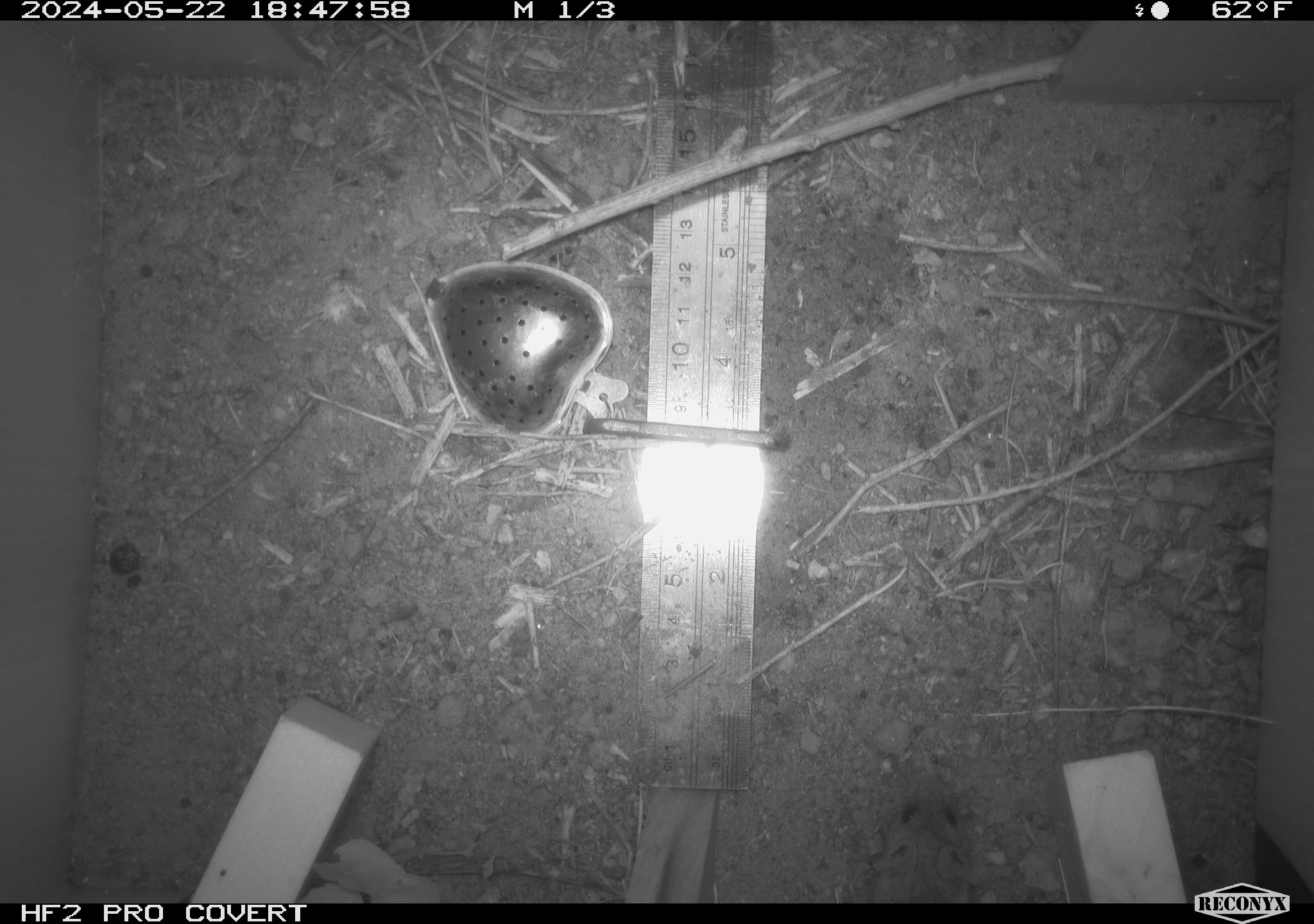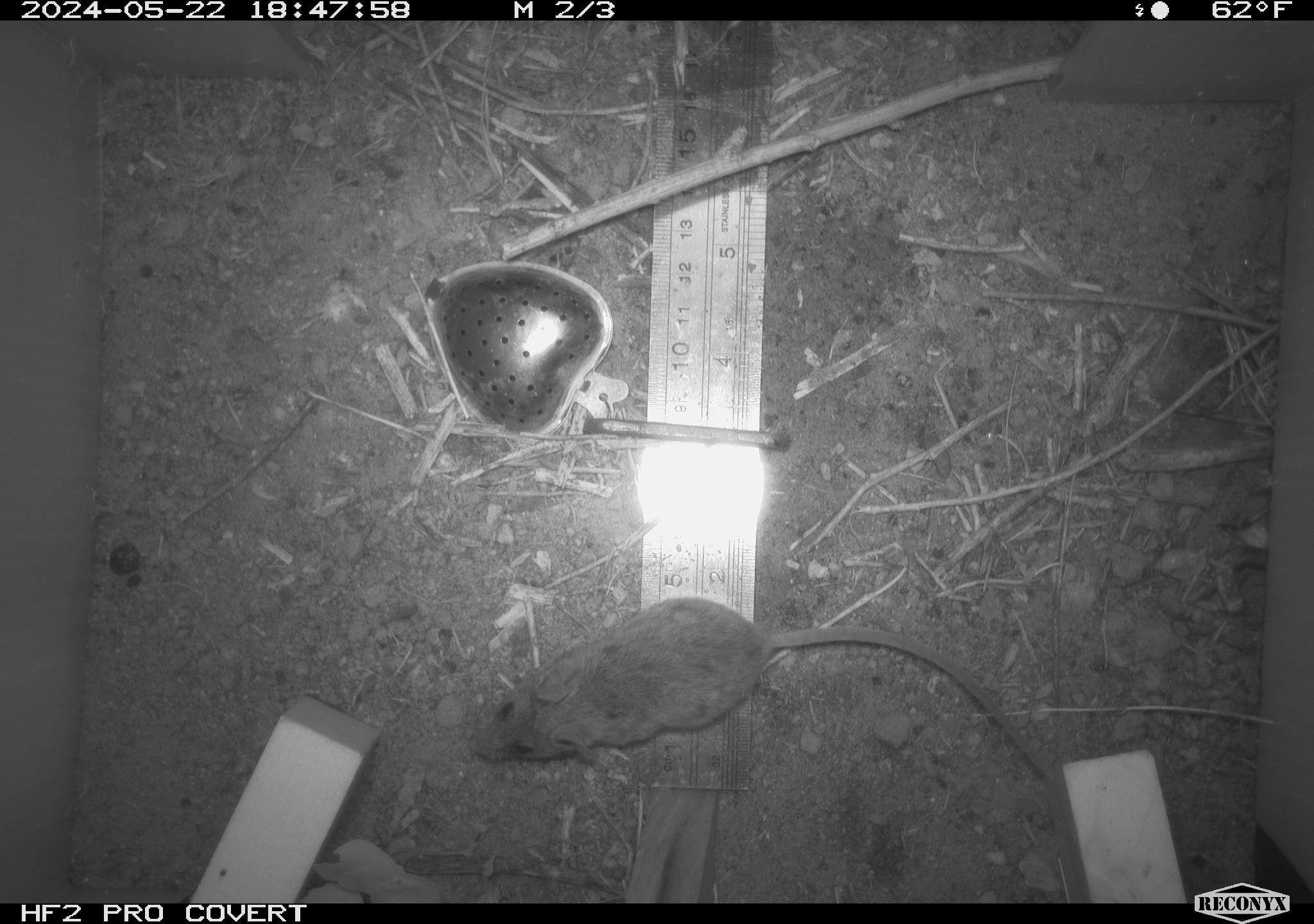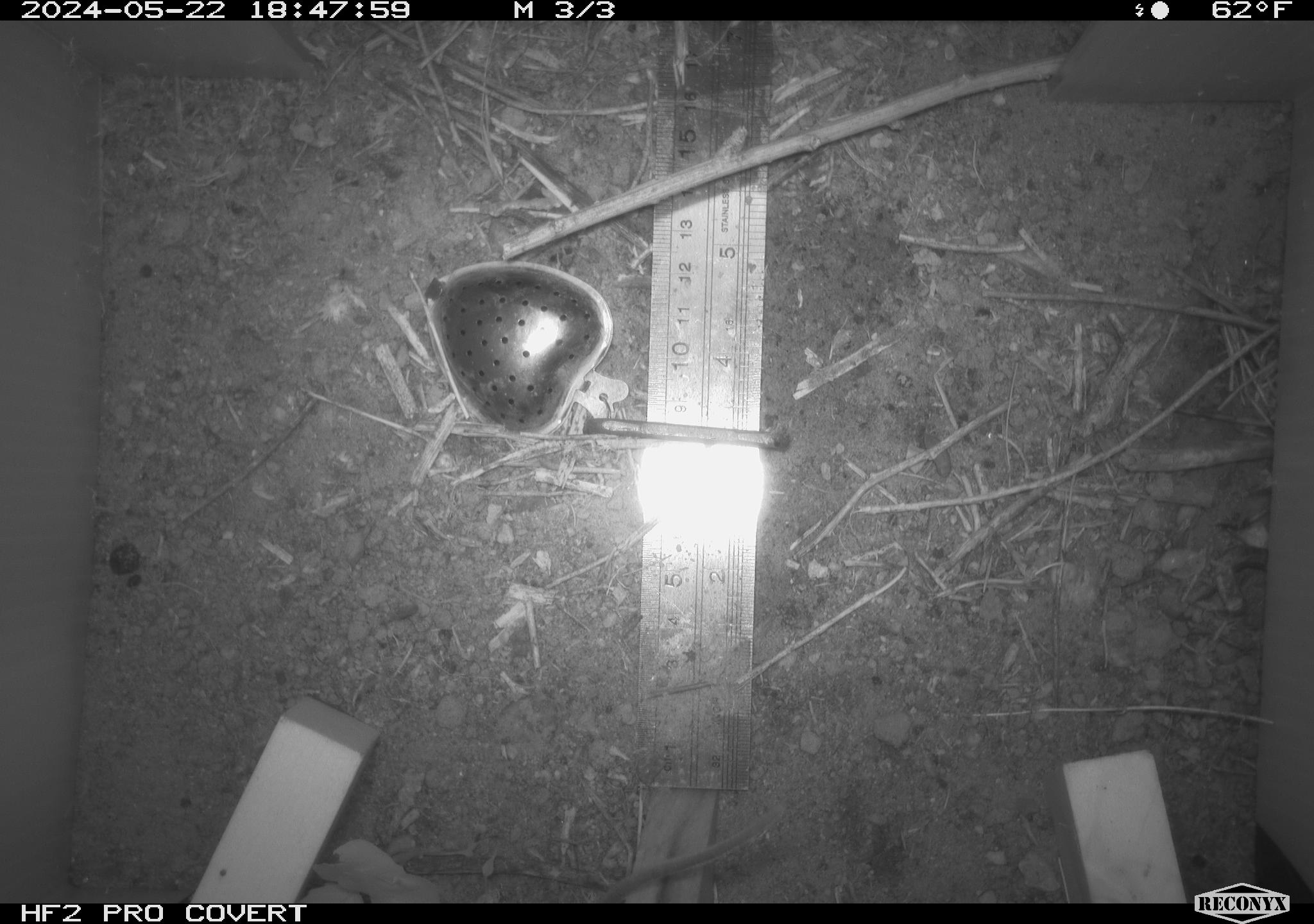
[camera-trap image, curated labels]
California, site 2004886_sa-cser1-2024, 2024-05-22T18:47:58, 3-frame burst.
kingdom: Animalia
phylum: Chordata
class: Mammalia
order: Rodentia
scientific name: Rodentia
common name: rodent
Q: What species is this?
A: Rodent (Rodentia).